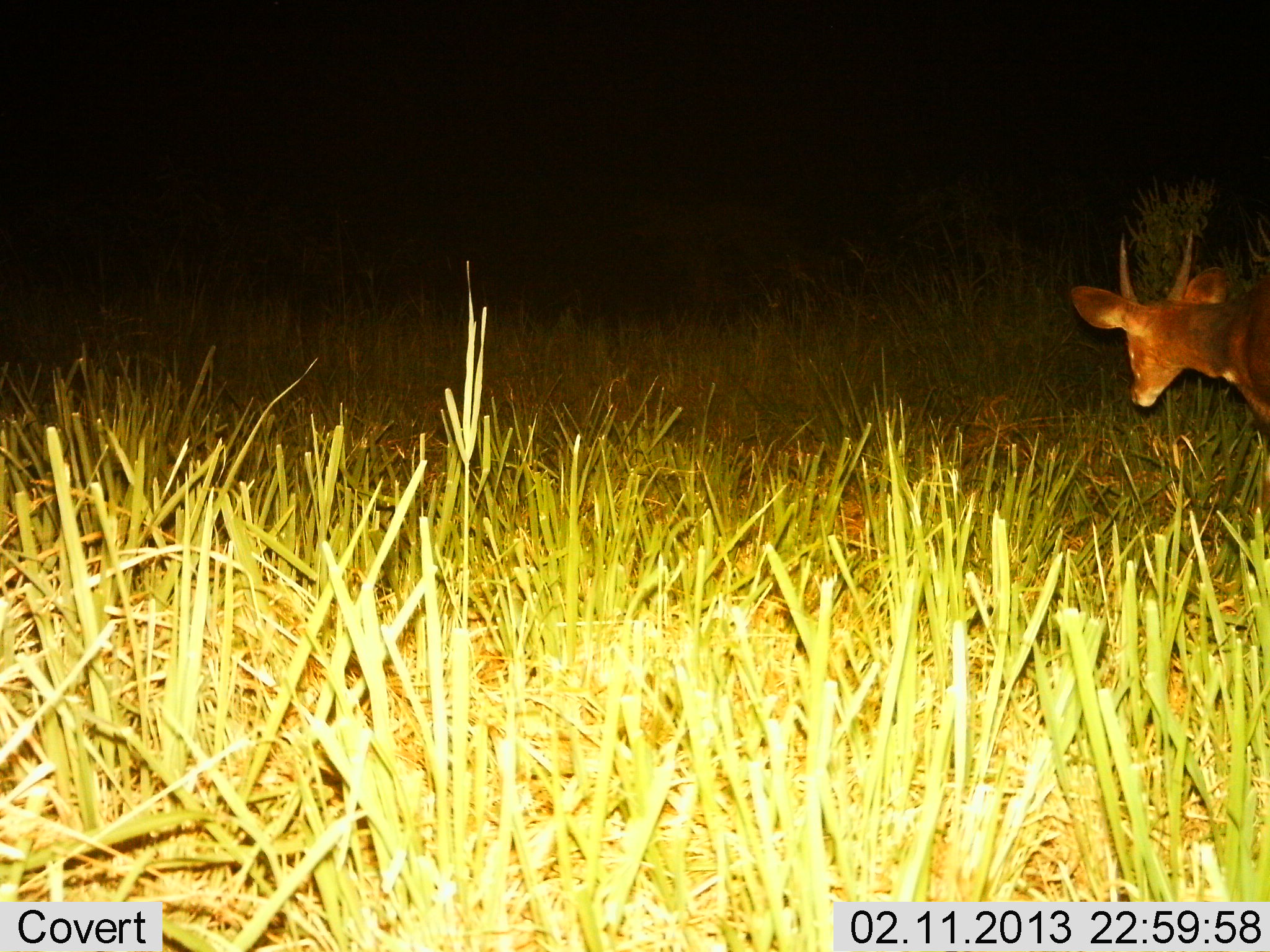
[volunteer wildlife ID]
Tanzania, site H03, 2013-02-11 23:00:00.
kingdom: Animalia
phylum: Chordata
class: Mammalia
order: Artiodactyla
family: Bovidae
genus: Tragelaphus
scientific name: Tragelaphus scriptus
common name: bushbuck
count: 1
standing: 46%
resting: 0%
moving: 54%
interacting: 0%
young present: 0%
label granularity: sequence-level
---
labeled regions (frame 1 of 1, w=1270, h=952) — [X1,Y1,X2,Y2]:
animal: [1067,228,1270,446]